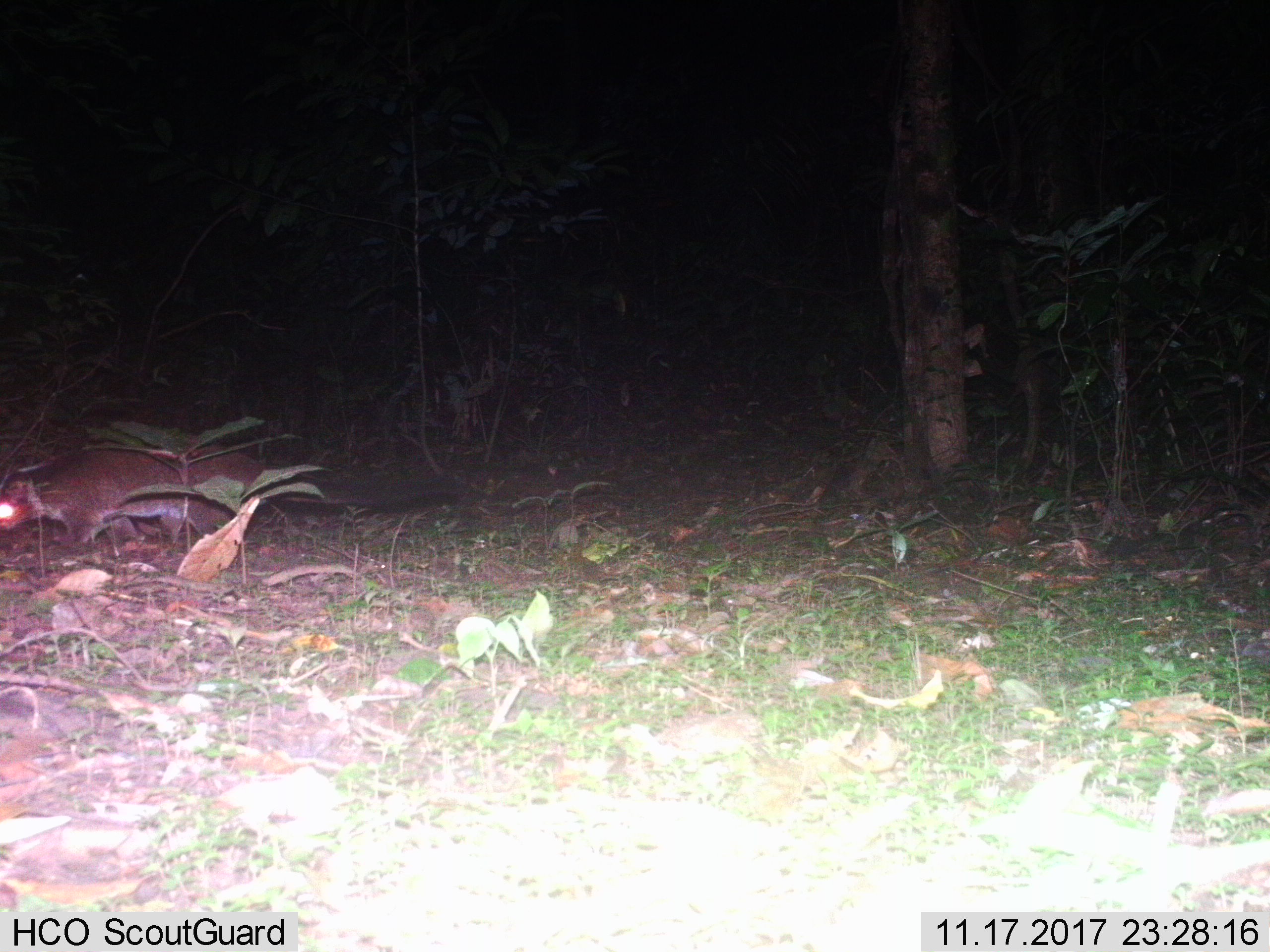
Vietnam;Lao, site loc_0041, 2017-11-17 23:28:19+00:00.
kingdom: Animalia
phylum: Chordata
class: Mammalia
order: Carnivora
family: Viverridae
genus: Paguma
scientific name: Paguma larvata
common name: masked palm civet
Masked palm civet (Paguma larvata). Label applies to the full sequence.